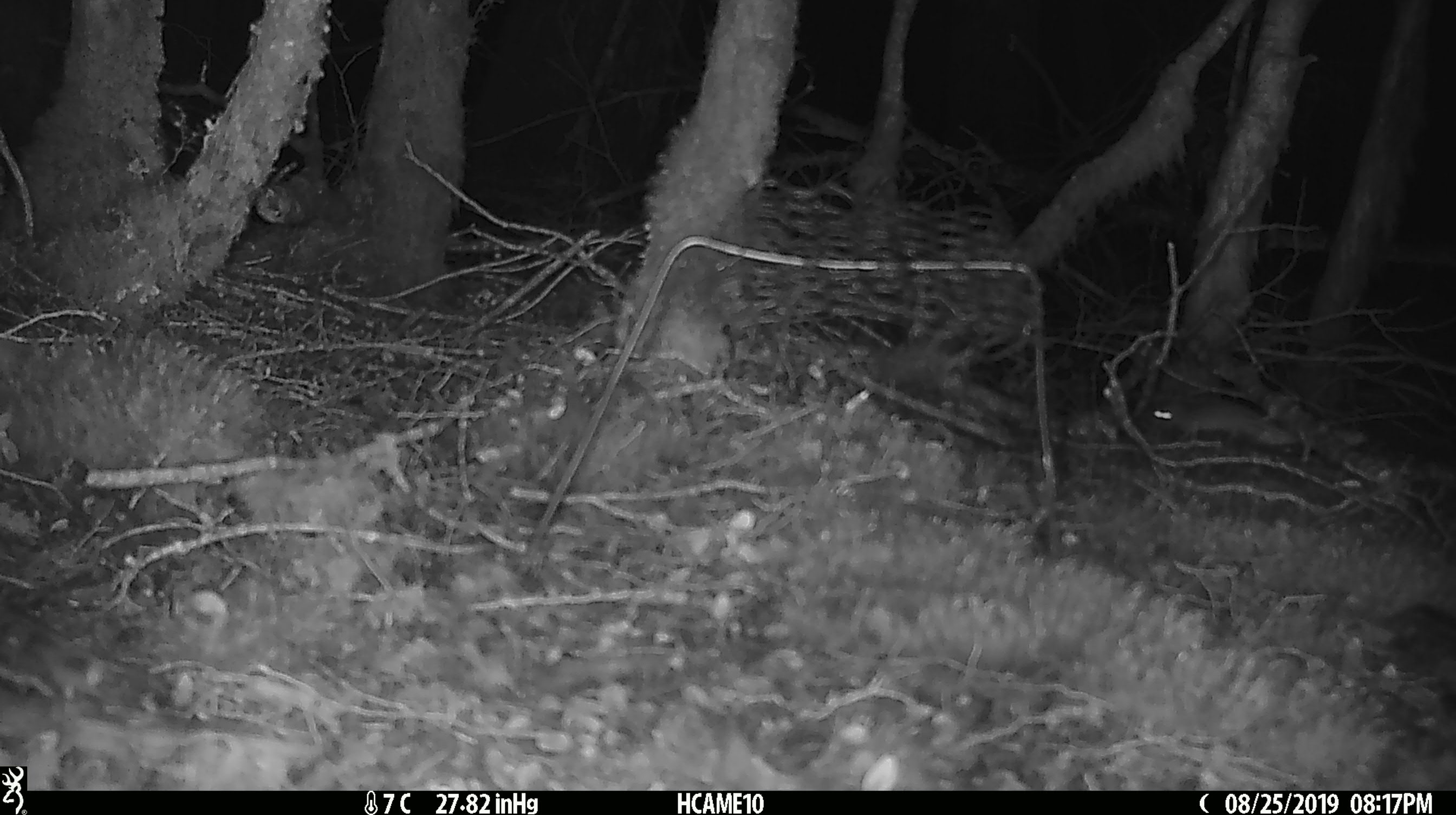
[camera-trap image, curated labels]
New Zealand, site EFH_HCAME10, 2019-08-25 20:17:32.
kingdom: Animalia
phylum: Chordata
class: Mammalia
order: Rodentia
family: Muridae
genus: Mus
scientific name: Mus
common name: mouse